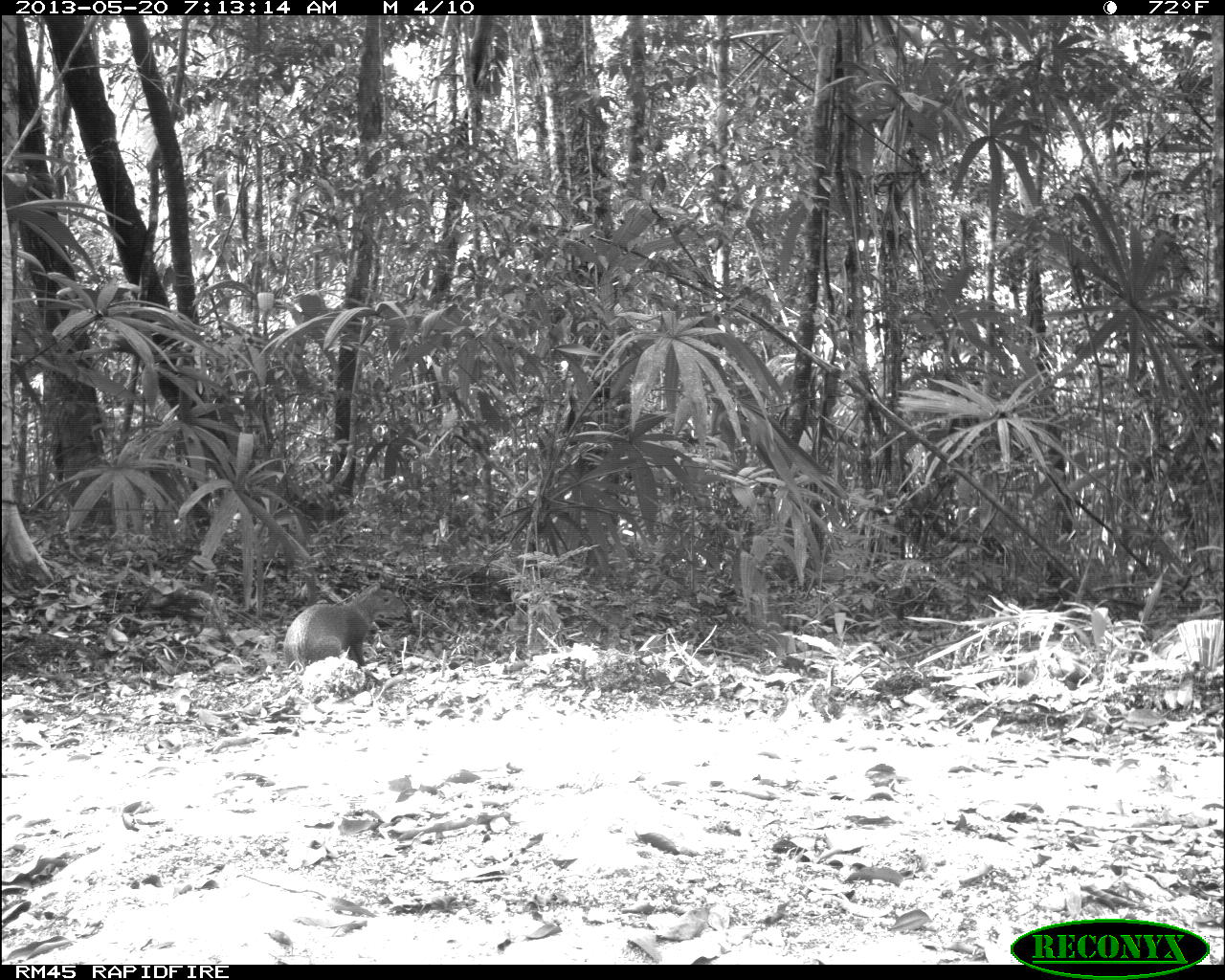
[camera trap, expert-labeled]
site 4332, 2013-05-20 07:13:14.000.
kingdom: Animalia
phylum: Chordata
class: Mammalia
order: Rodentia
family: Dasyproctidae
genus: Dasyprocta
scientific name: Dasyprocta punctata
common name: central american agouti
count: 1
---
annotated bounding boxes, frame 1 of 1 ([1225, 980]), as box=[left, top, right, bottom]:
dasyprocta punctata: box=[281, 580, 407, 684]